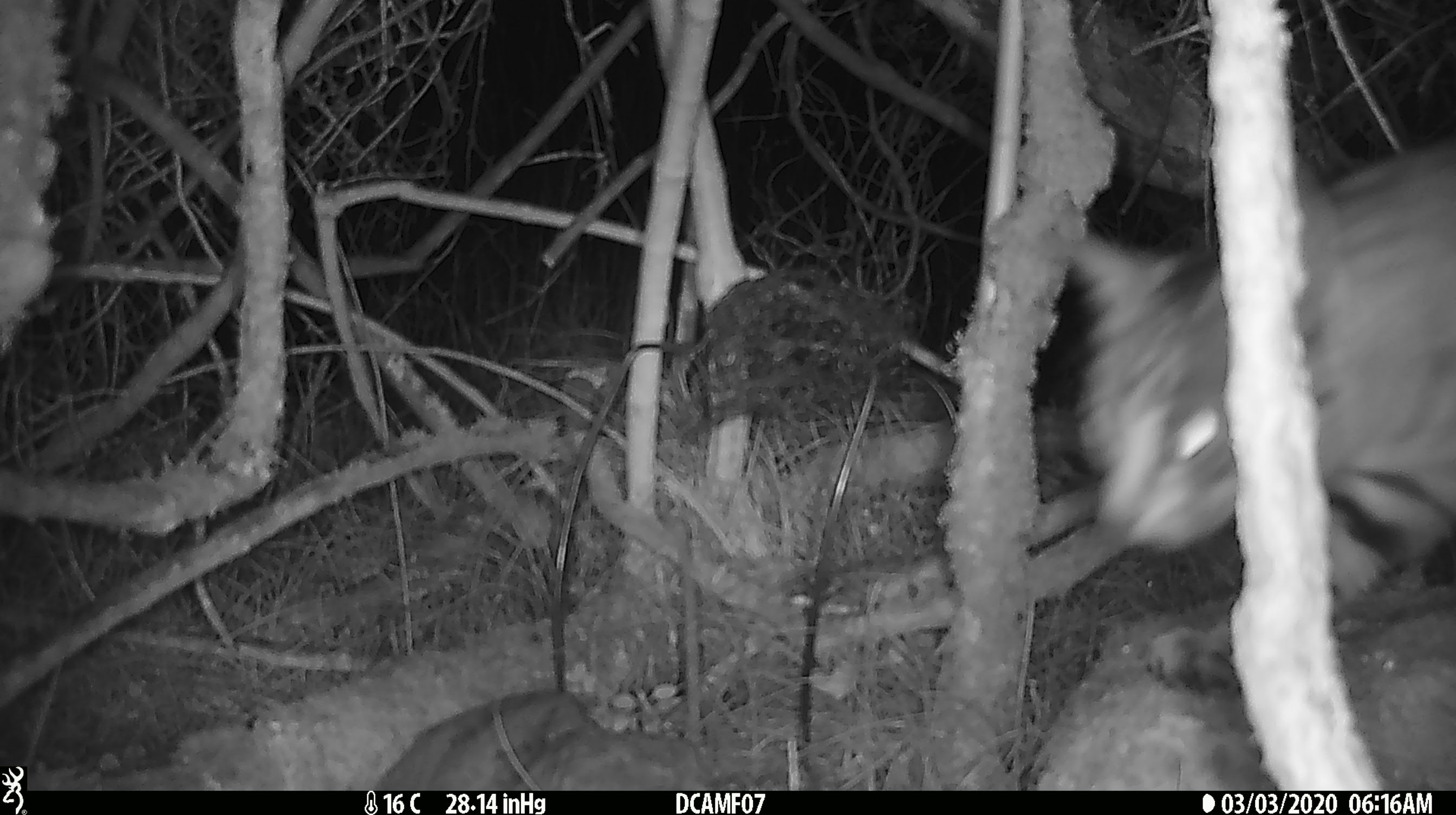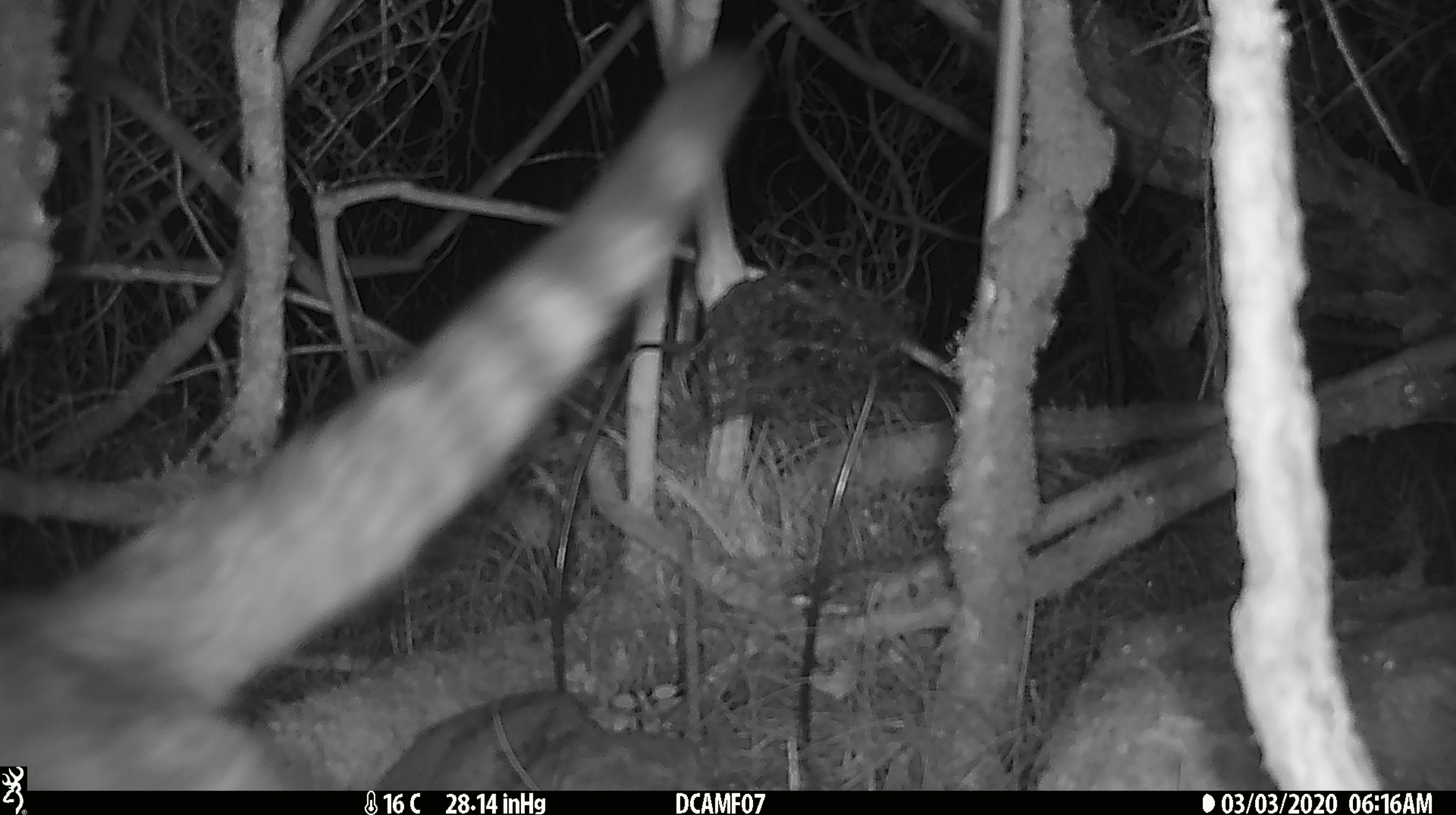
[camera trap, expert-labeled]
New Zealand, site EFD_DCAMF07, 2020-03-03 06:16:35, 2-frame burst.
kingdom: Animalia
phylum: Chordata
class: Mammalia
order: Carnivora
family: Felidae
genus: Felis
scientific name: Felis catus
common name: domestic cat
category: cat